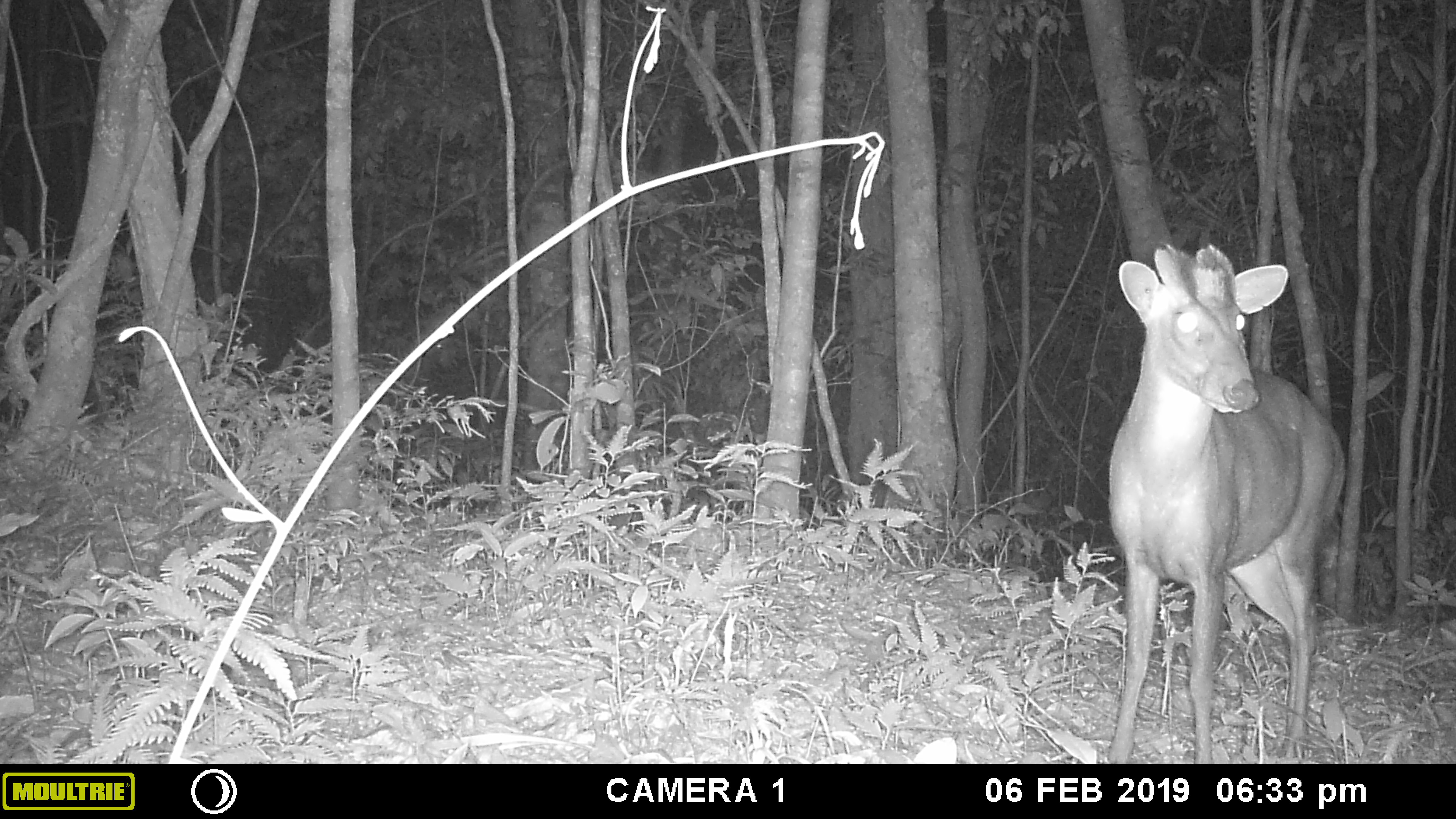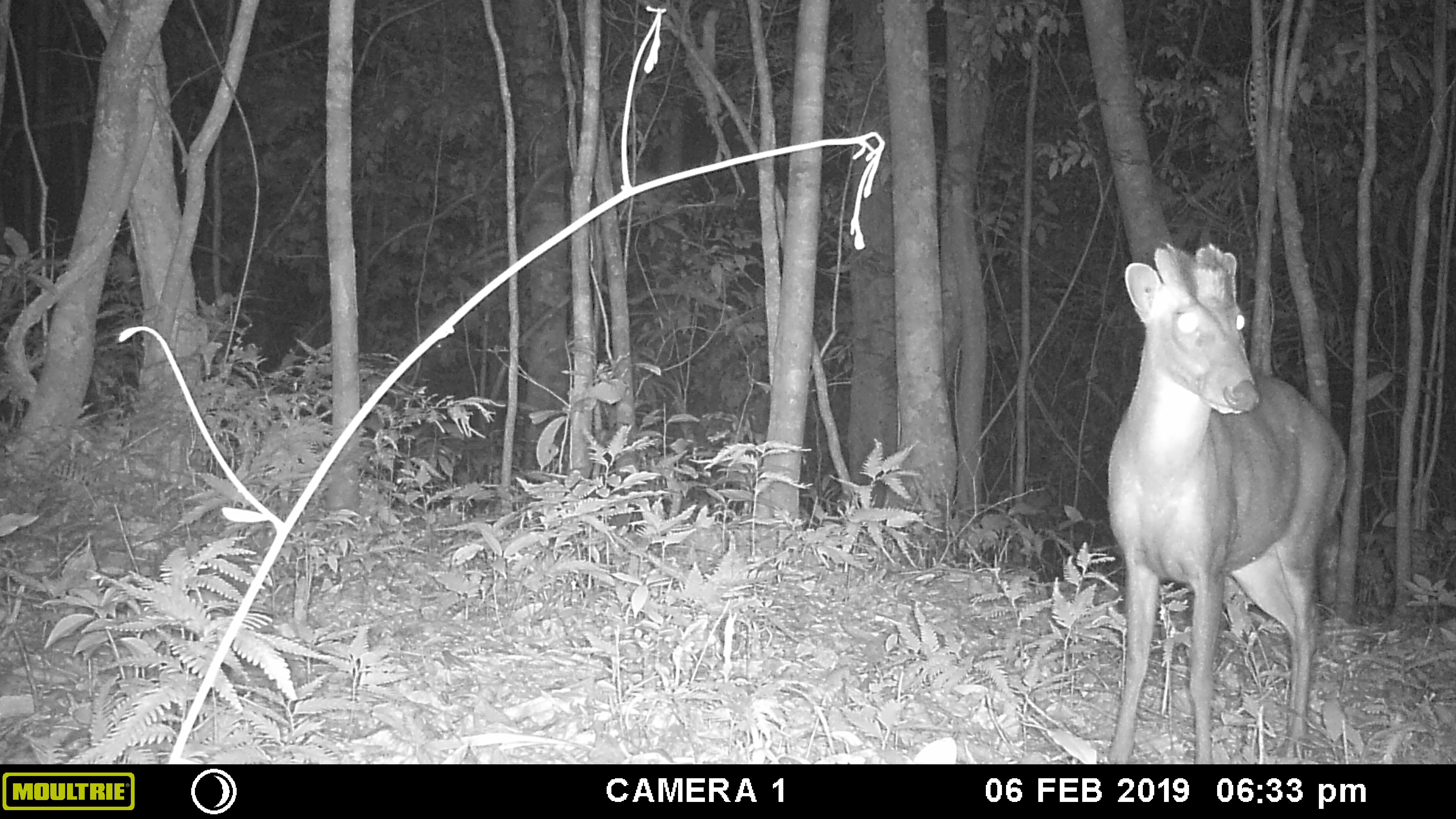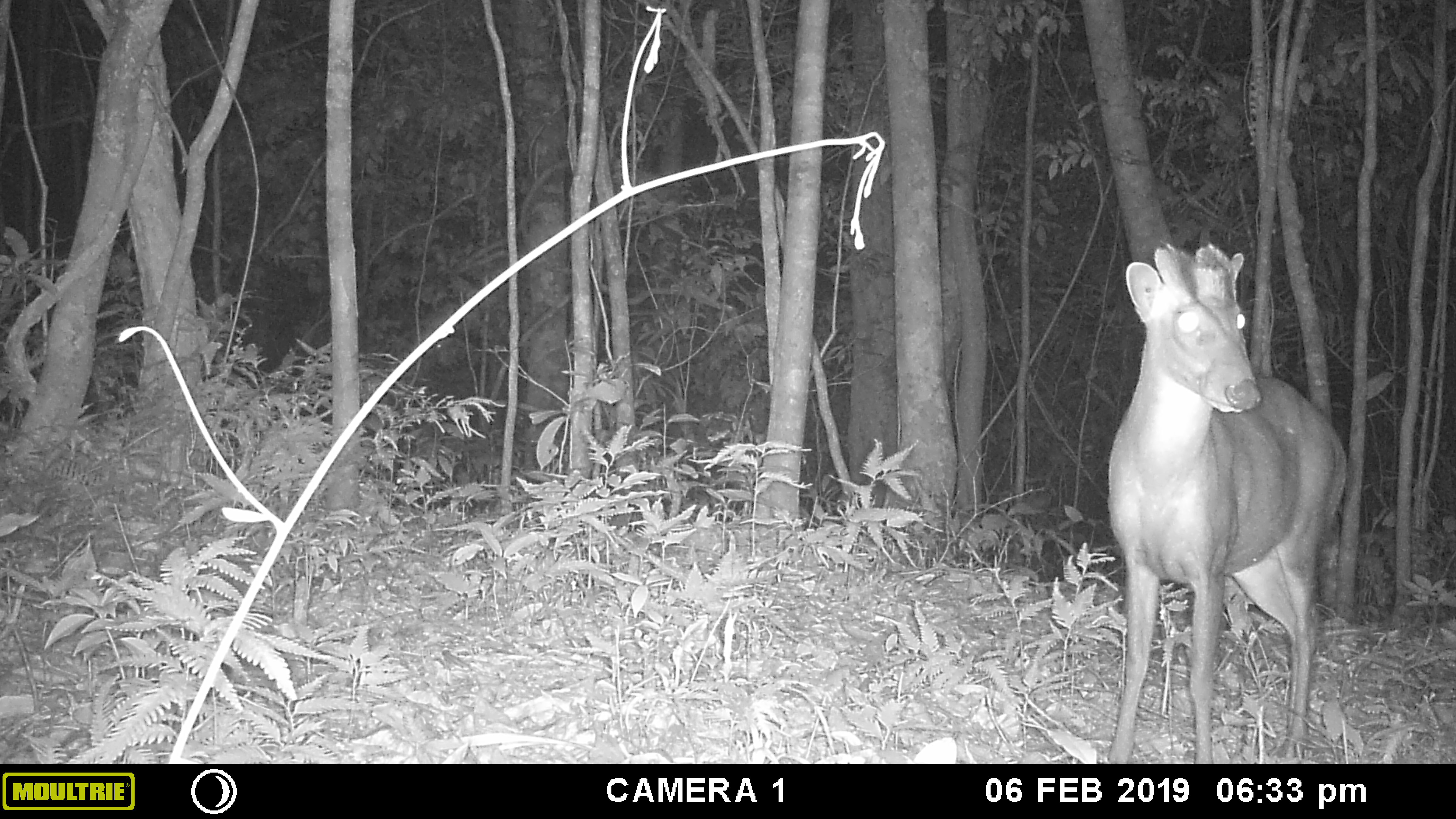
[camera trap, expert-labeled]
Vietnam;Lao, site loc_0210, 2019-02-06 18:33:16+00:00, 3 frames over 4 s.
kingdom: Animalia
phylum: Chordata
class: Mammalia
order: Artiodactyla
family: Cervidae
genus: Muntiacus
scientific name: Muntiacus rooseveltorum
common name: roosevelt's muntjac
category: roosevelts muntjac group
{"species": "roosevelts muntjac group (roosevelt's muntjac) (Muntiacus rooseveltorum)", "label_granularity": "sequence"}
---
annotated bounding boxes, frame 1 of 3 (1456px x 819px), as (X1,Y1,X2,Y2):
roosevelts muntjac group: (1104,241,1345,764)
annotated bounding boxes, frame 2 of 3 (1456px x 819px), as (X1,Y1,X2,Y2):
roosevelts muntjac group: (1108,241,1349,766)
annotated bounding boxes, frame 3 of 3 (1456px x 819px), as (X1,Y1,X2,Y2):
roosevelts muntjac group: (1106,240,1347,764)